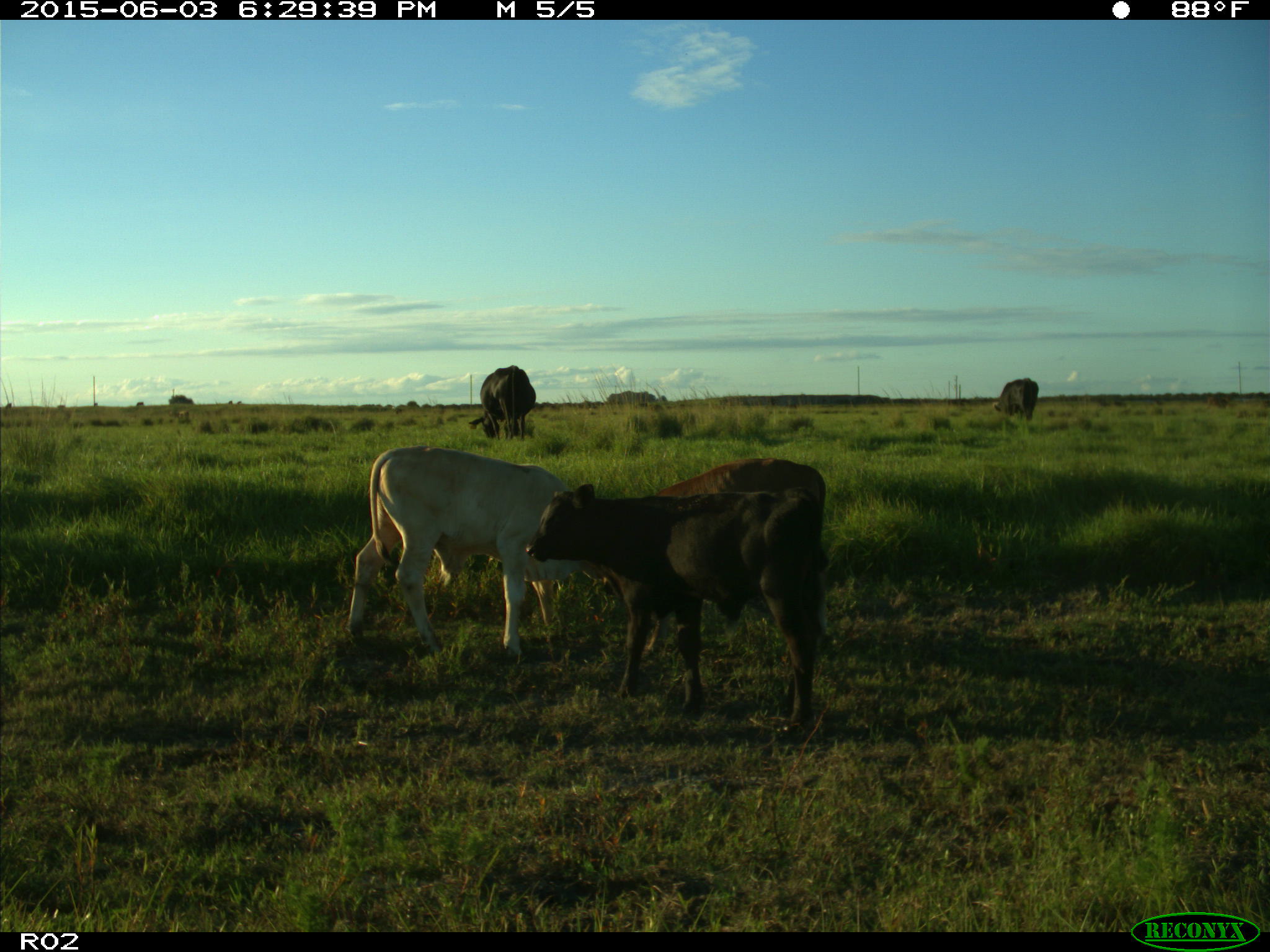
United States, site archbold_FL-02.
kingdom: Animalia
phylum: Chordata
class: Mammalia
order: Artiodactyla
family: Bovidae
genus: Bos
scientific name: Bos taurus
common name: domestic cow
Bos taurus (domestic cow).